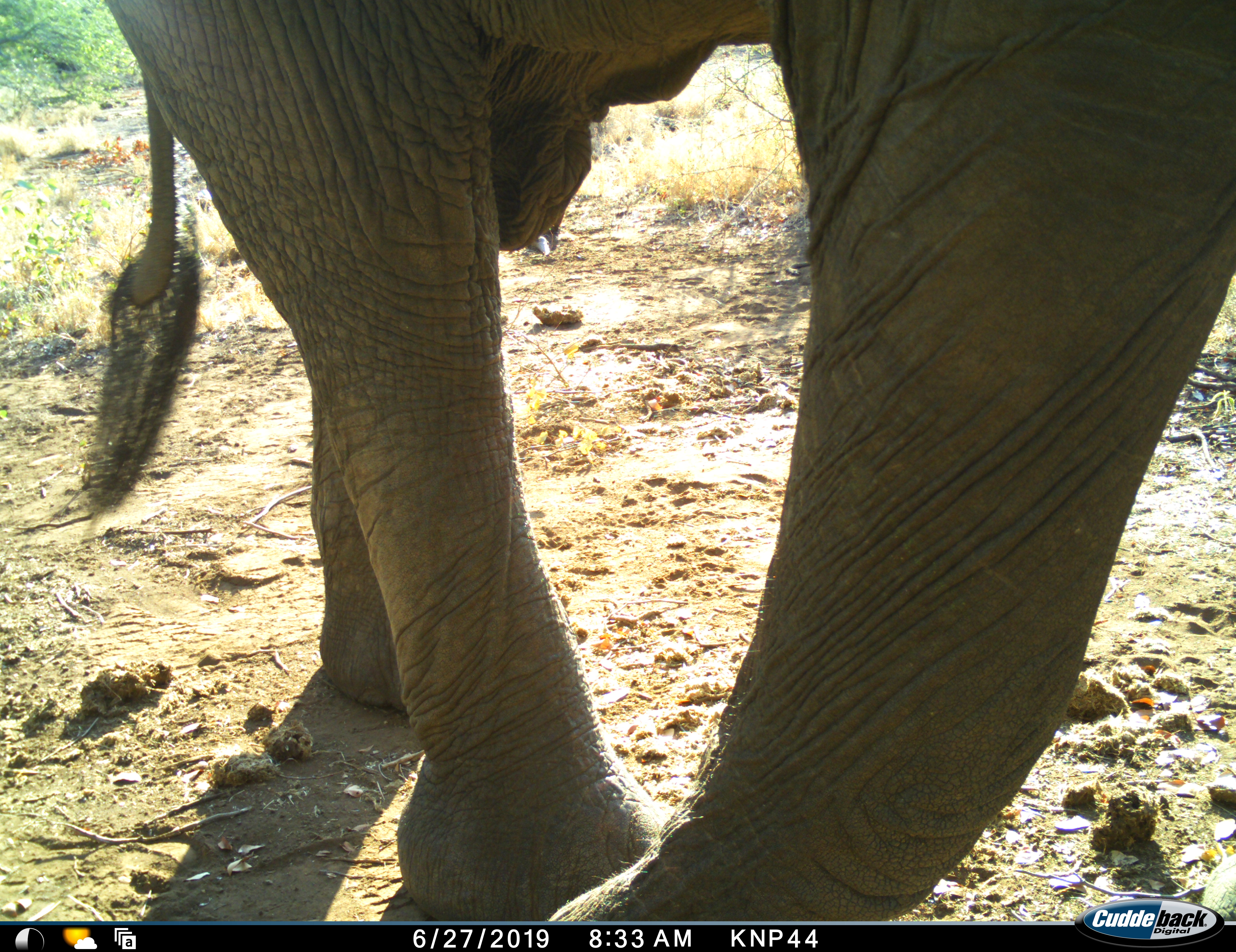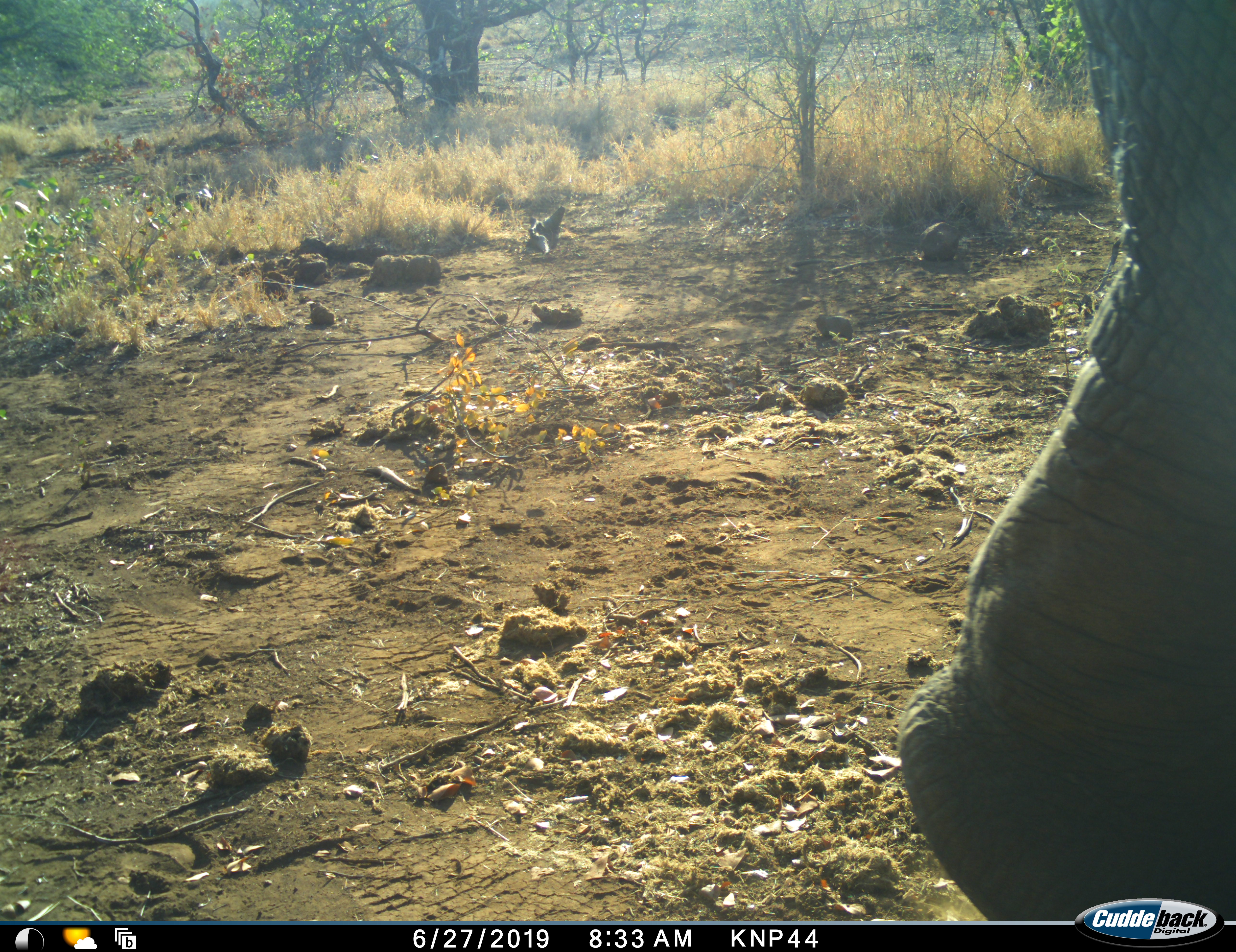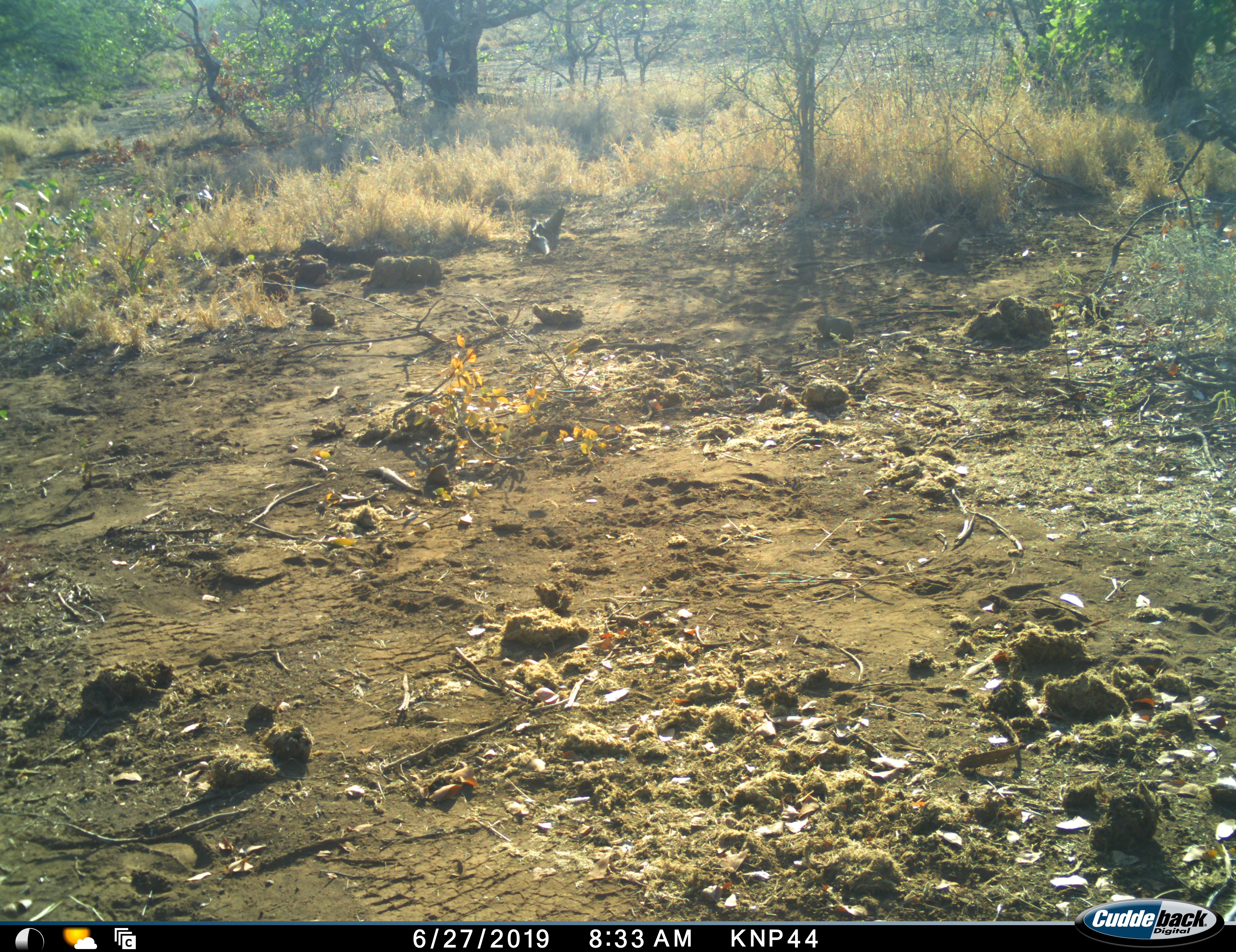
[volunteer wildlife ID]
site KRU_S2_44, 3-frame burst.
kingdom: Animalia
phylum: Chordata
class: Mammalia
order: Proboscidea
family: Elephantidae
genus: Loxodonta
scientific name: Loxodonta africana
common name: african bush elephant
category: elephant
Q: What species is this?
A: Elephant (african bush elephant) (Loxodonta africana).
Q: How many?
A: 1.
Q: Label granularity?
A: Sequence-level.